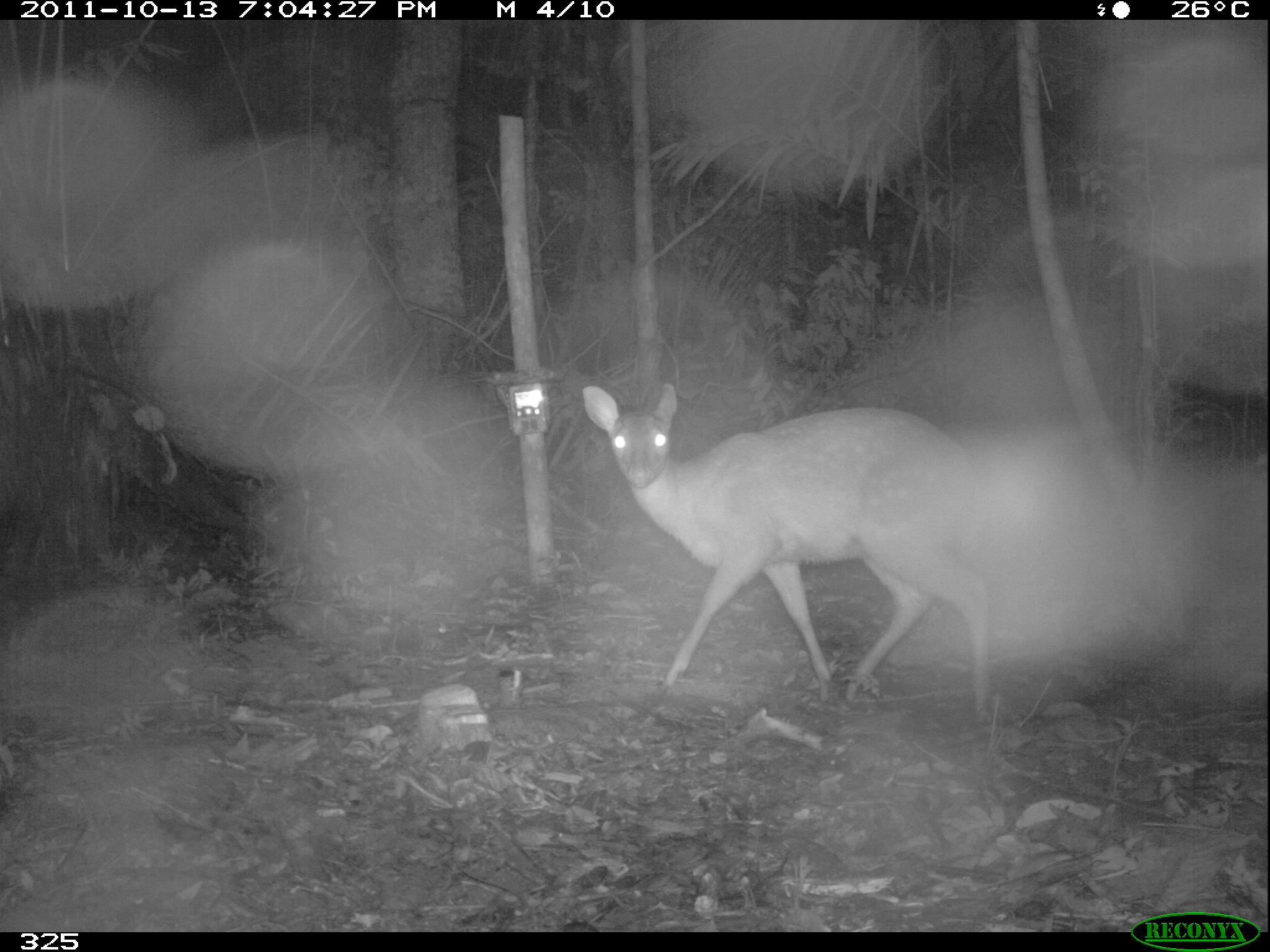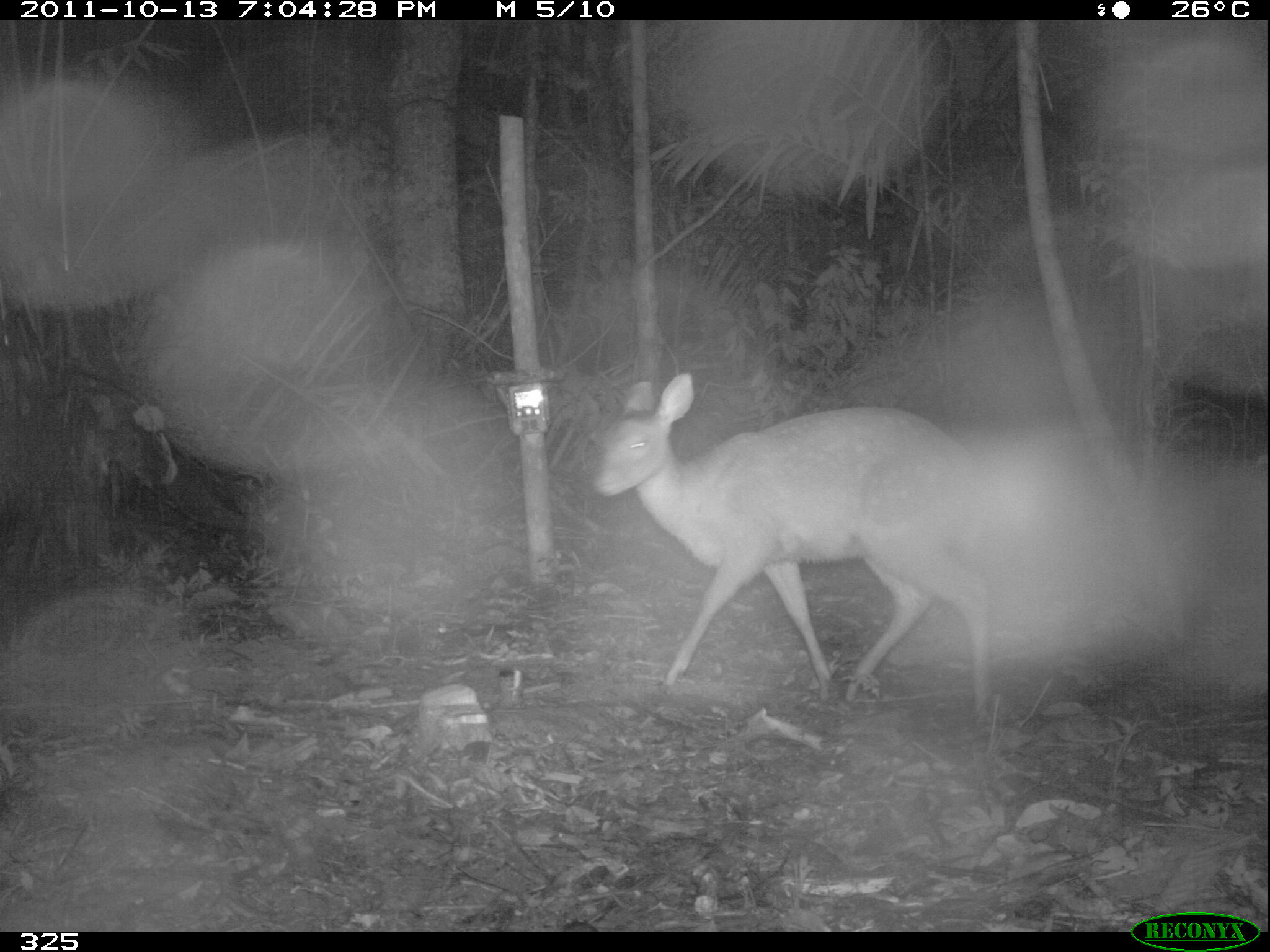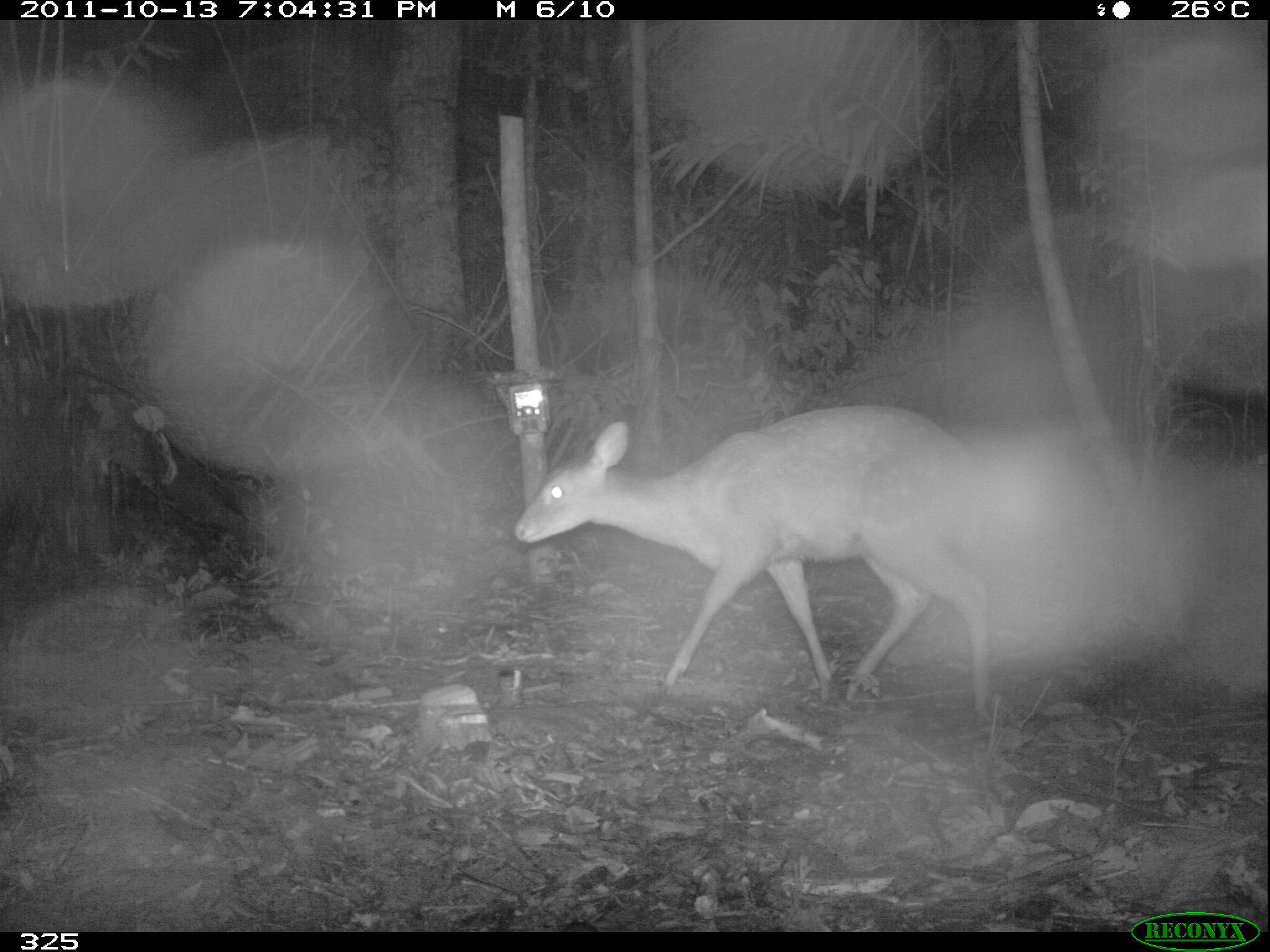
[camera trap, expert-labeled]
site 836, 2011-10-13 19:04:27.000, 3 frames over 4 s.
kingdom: Animalia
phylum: Chordata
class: Mammalia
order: Artiodactyla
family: Cervidae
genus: Mazama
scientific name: Mazama americana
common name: red brocket